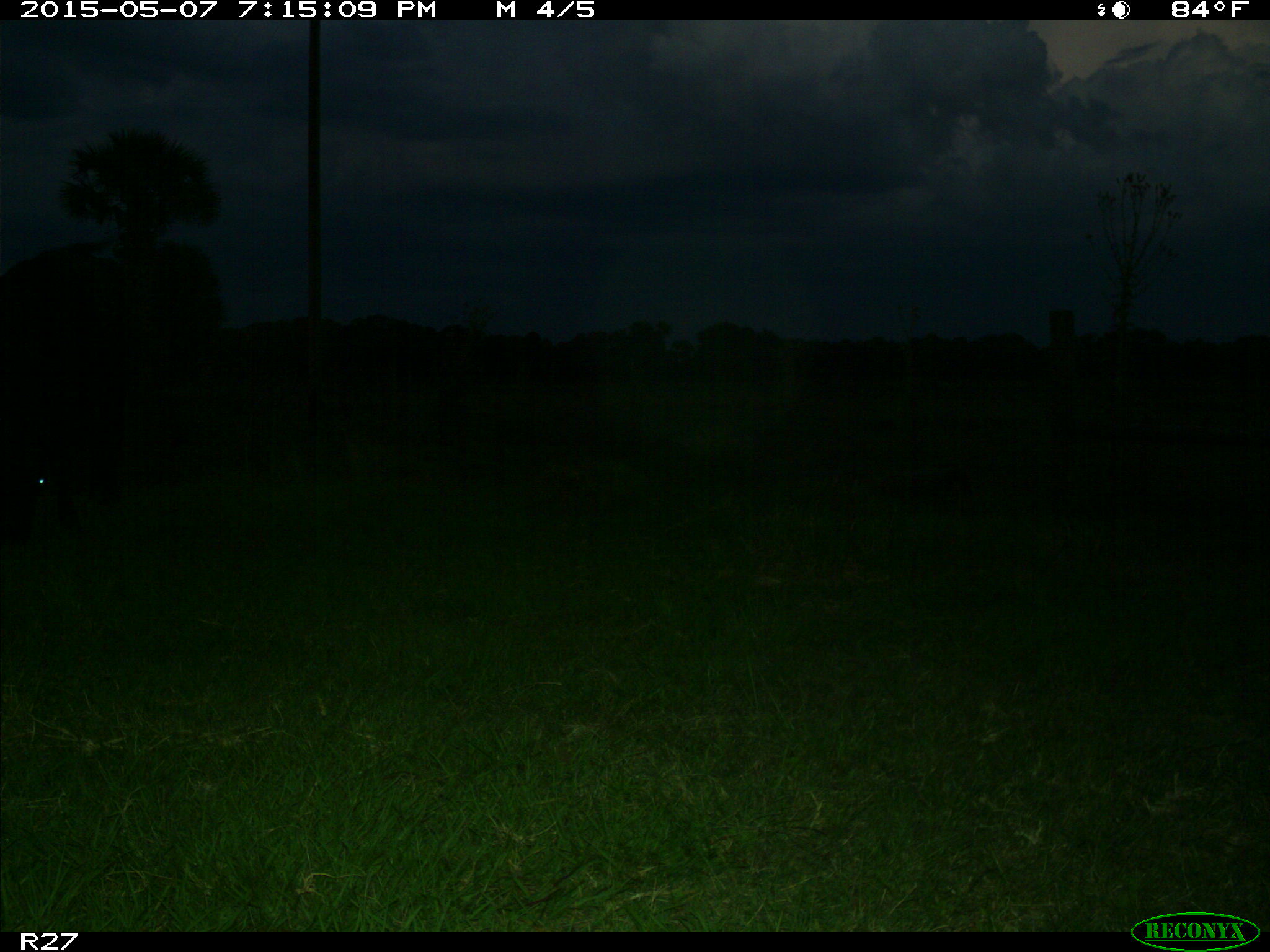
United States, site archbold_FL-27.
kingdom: Animalia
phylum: Chordata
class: Mammalia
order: Artiodactyla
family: Bovidae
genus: Bos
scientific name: Bos taurus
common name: domestic cow